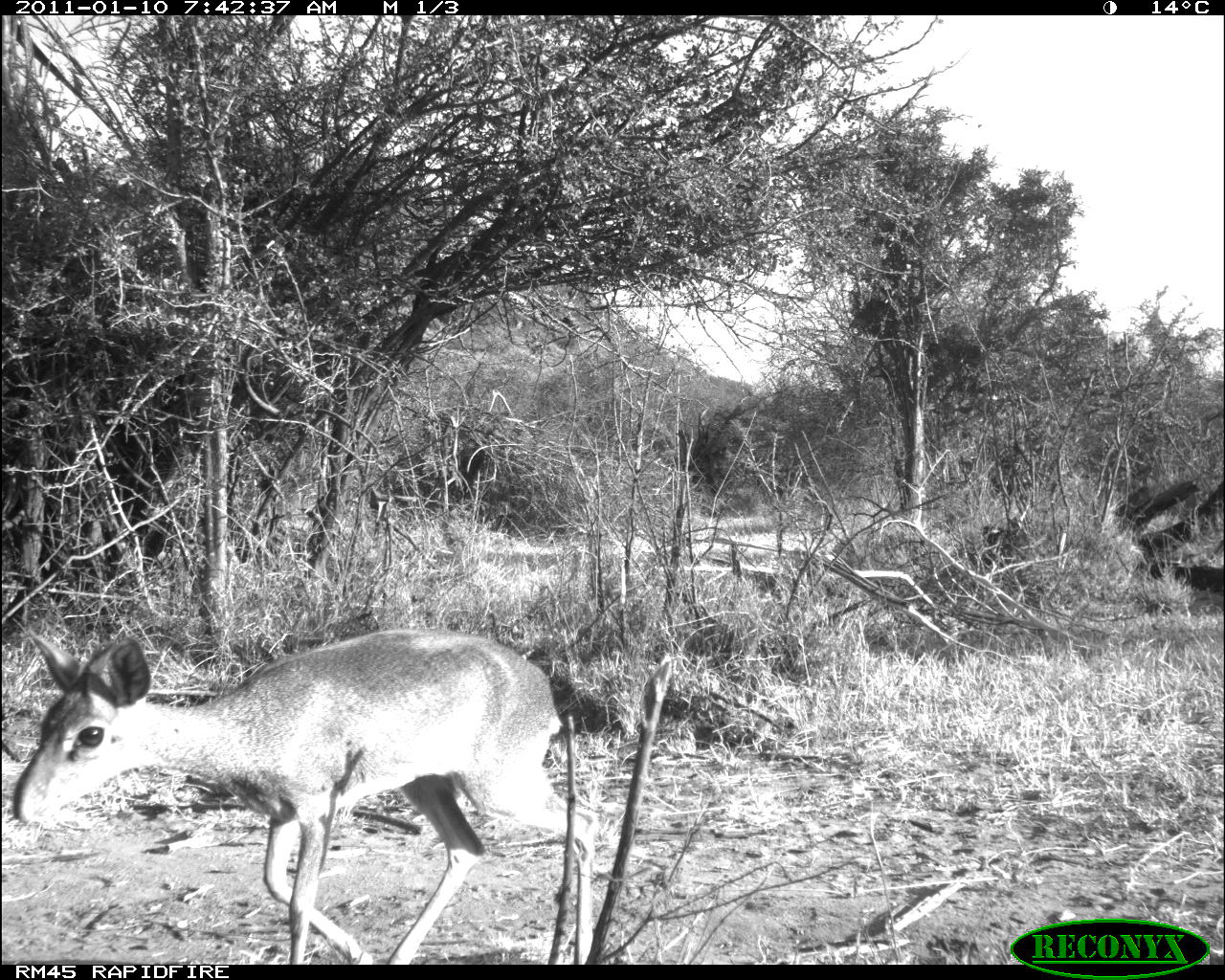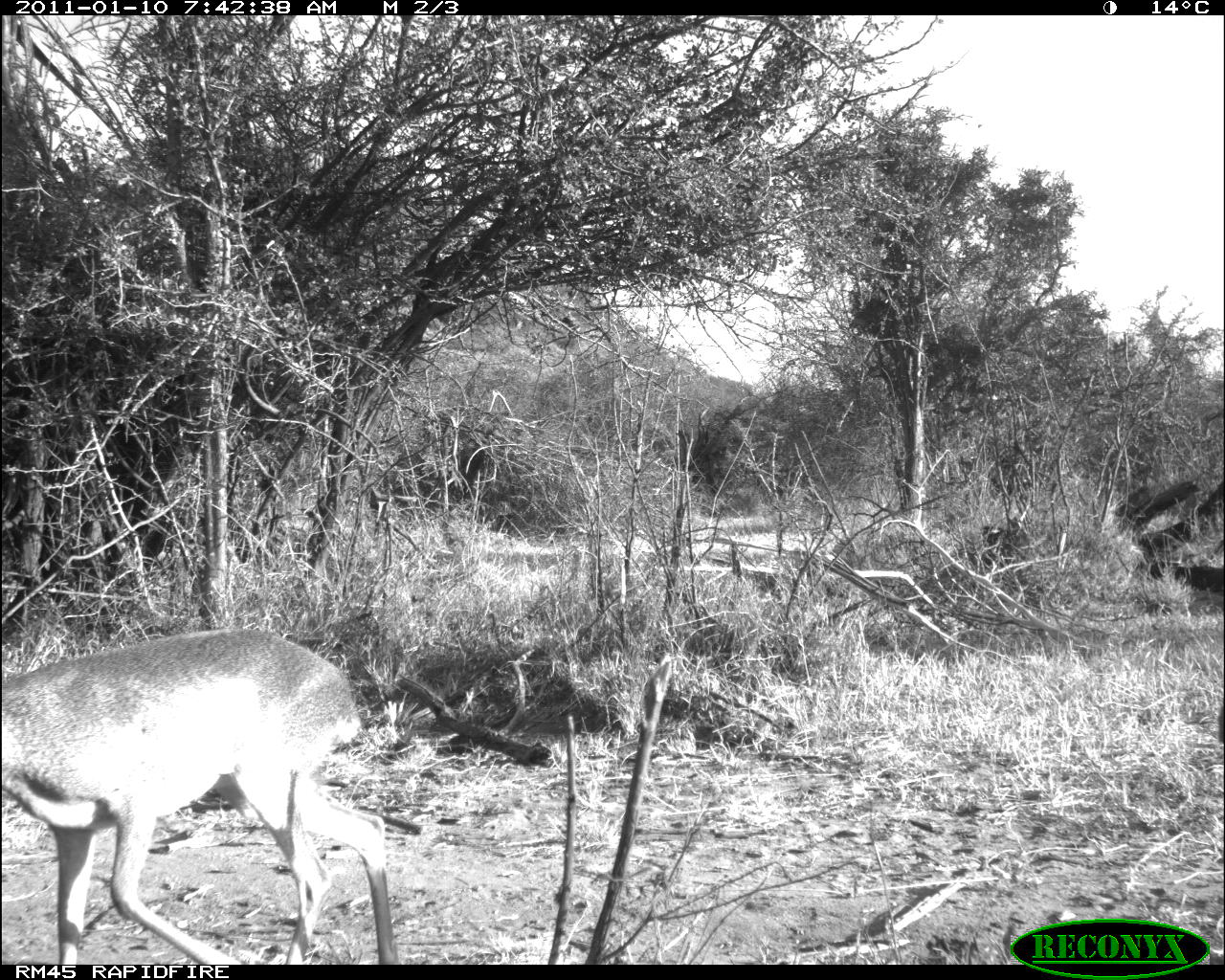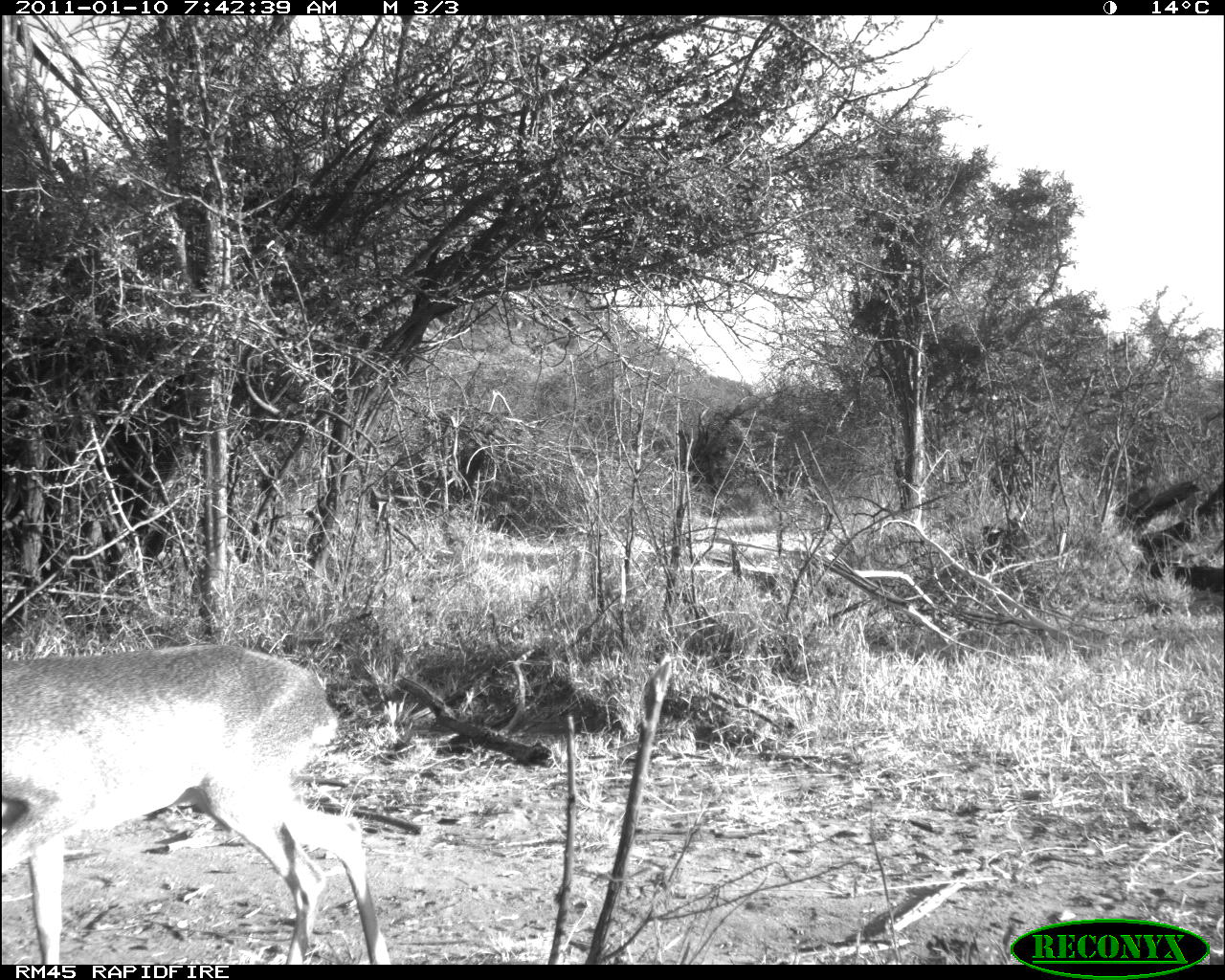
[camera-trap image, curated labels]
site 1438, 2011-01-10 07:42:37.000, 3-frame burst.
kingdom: Animalia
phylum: Chordata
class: Mammalia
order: Artiodactyla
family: Bovidae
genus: Madoqua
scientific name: Madoqua guentheri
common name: günther's dik-dik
Madoqua guentheri (günther's dik-dik), count 1.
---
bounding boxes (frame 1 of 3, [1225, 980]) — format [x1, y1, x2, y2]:
madoqua guentheri: [8, 624, 597, 962]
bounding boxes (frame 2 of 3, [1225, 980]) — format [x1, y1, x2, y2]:
madoqua guentheri: [0, 622, 399, 962]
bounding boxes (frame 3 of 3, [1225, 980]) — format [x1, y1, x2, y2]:
madoqua guentheri: [0, 640, 392, 963]